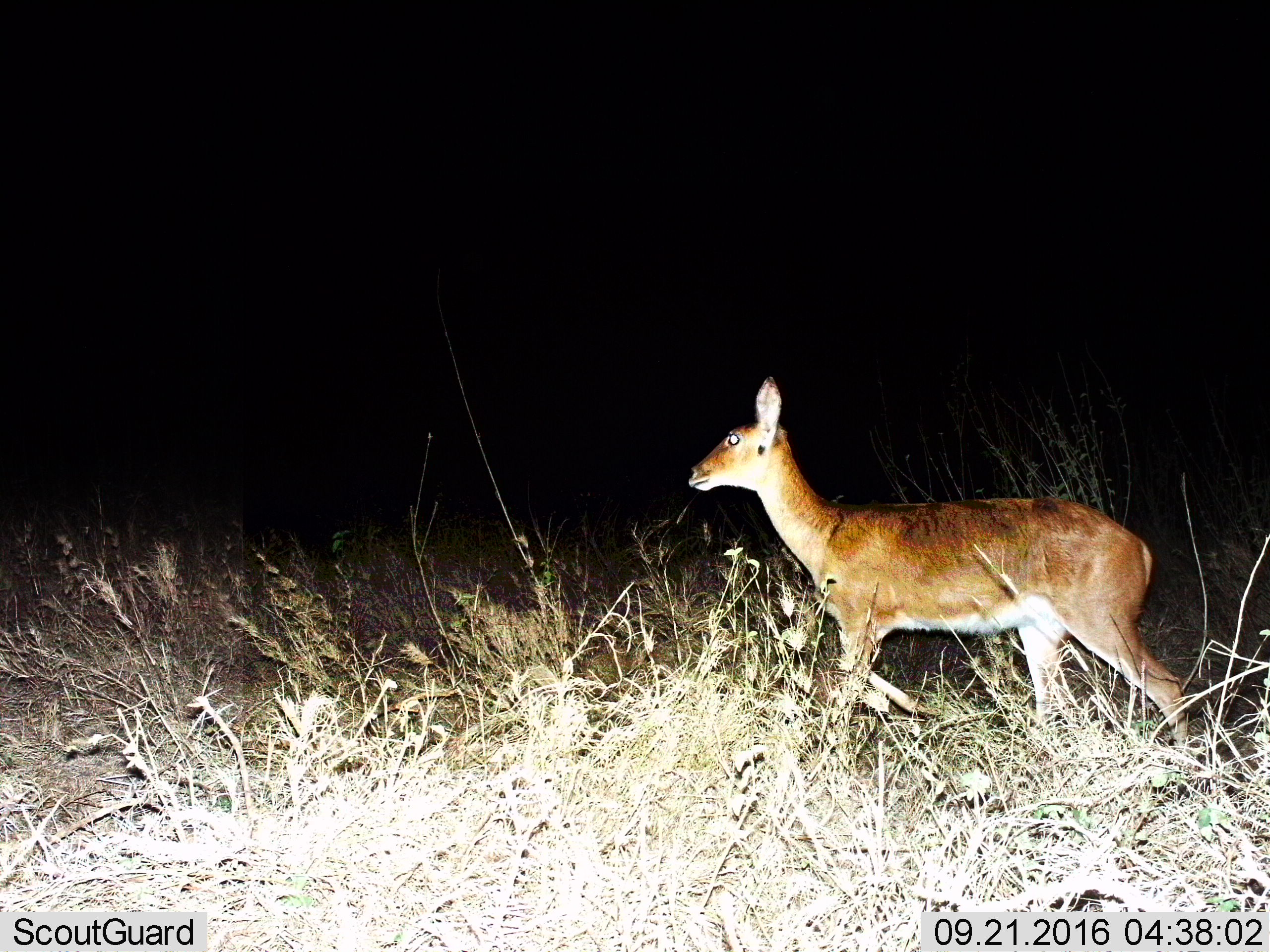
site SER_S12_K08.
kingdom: Animalia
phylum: Chordata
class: Mammalia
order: Artiodactyla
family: Bovidae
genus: Redunca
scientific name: Redunca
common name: reedbuck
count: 1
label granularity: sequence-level